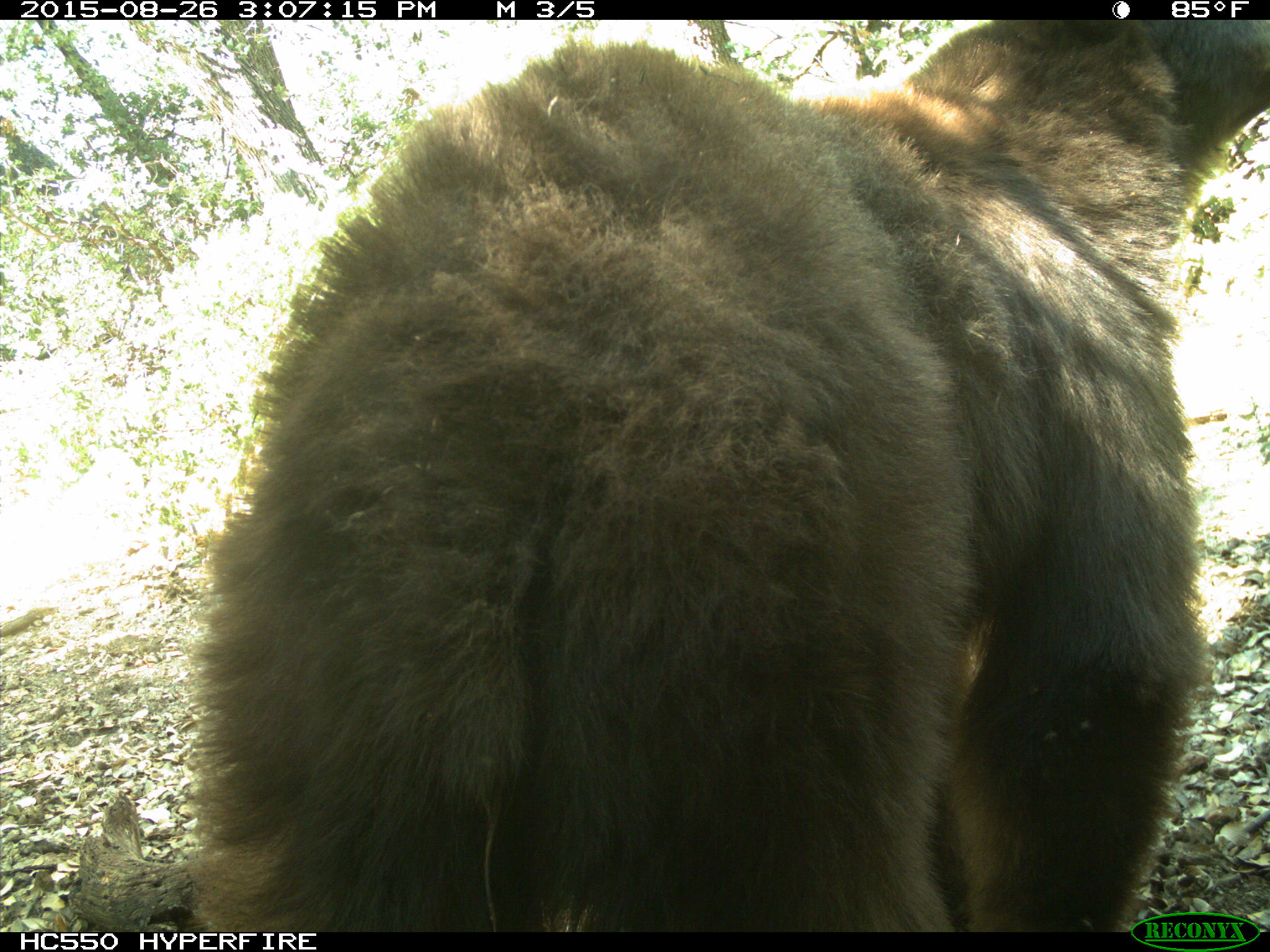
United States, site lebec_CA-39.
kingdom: Animalia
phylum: Chordata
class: Mammalia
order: Carnivora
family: Ursidae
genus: Ursus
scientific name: Ursus americanus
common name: american black bear